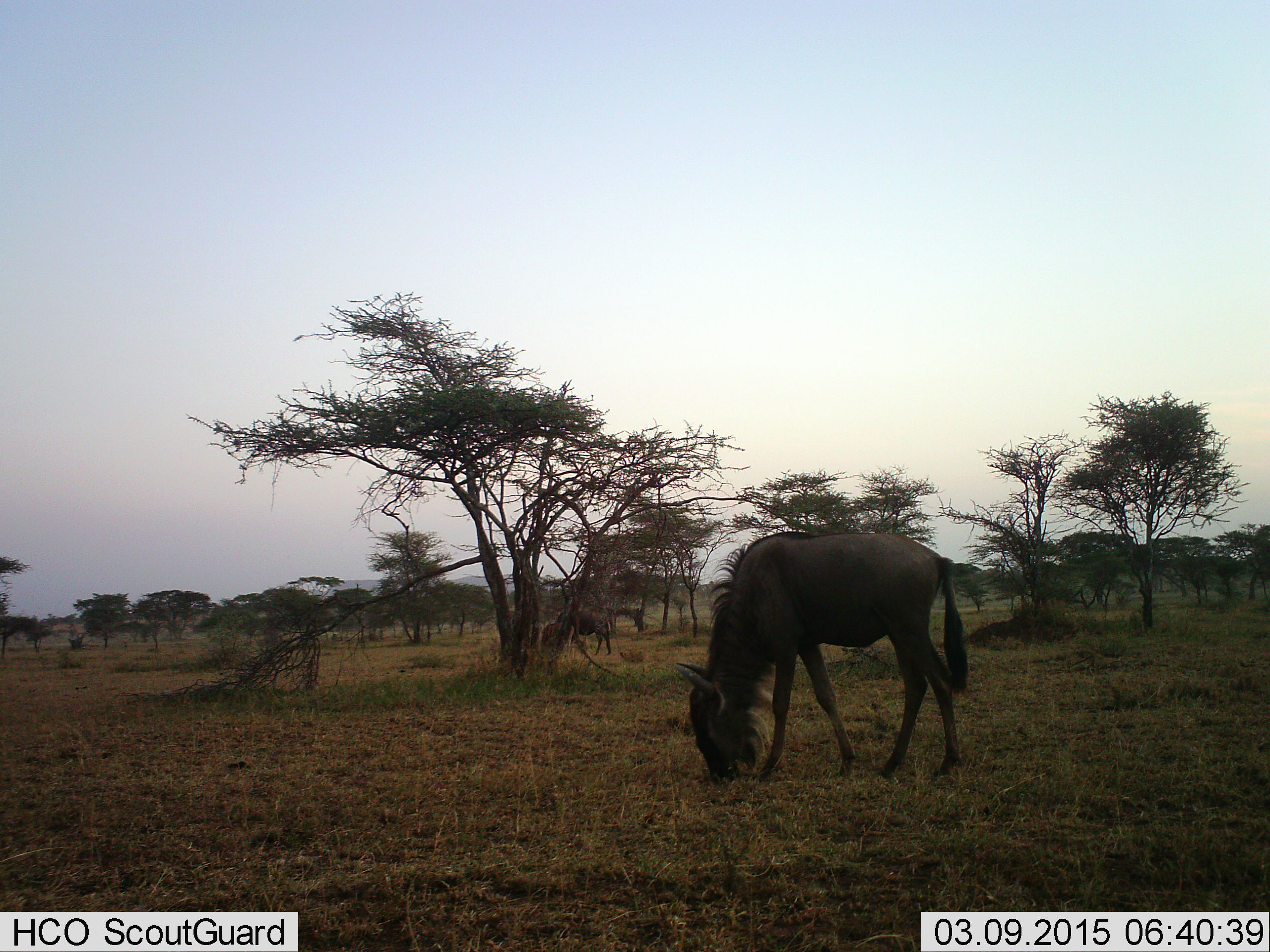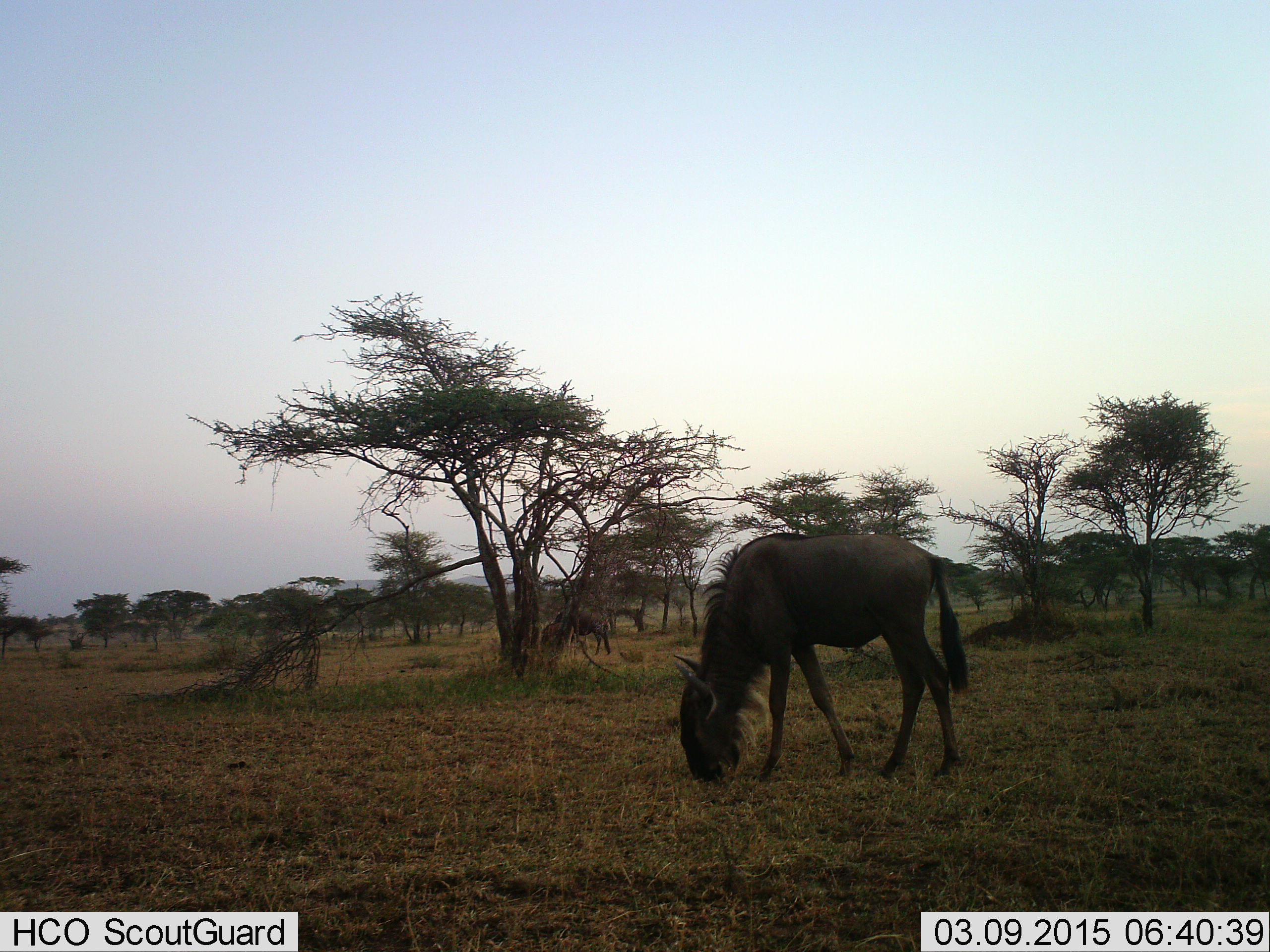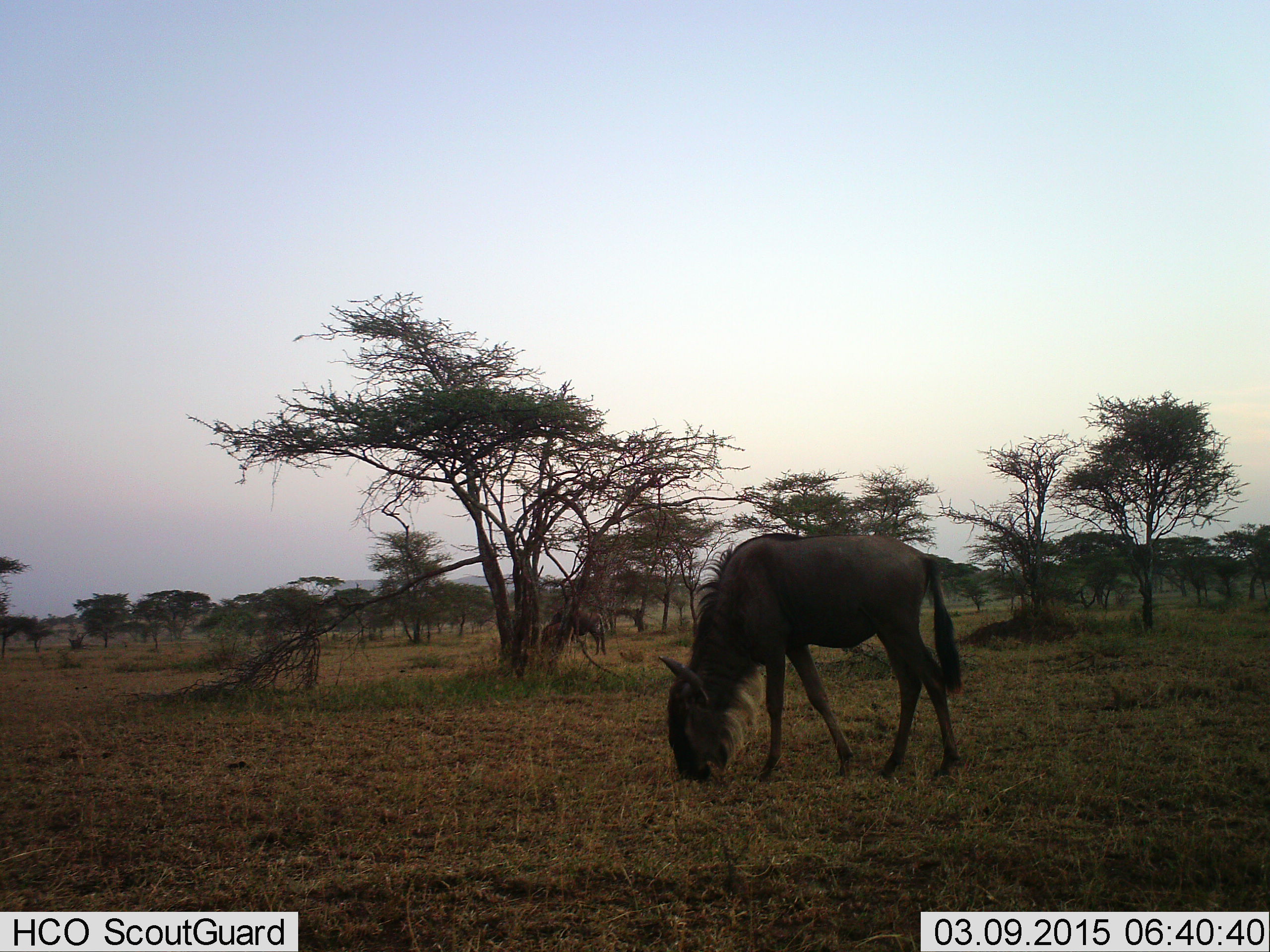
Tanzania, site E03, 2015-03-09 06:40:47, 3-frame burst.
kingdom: Animalia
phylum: Chordata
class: Mammalia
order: Artiodactyla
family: Bovidae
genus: Connochaetes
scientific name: Connochaetes taurinus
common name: blue wildebeest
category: wildebeest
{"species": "wildebeest (blue wildebeest) (Connochaetes taurinus)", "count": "2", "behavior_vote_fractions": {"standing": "0%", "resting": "0%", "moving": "0%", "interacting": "0%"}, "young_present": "0%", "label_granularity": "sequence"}